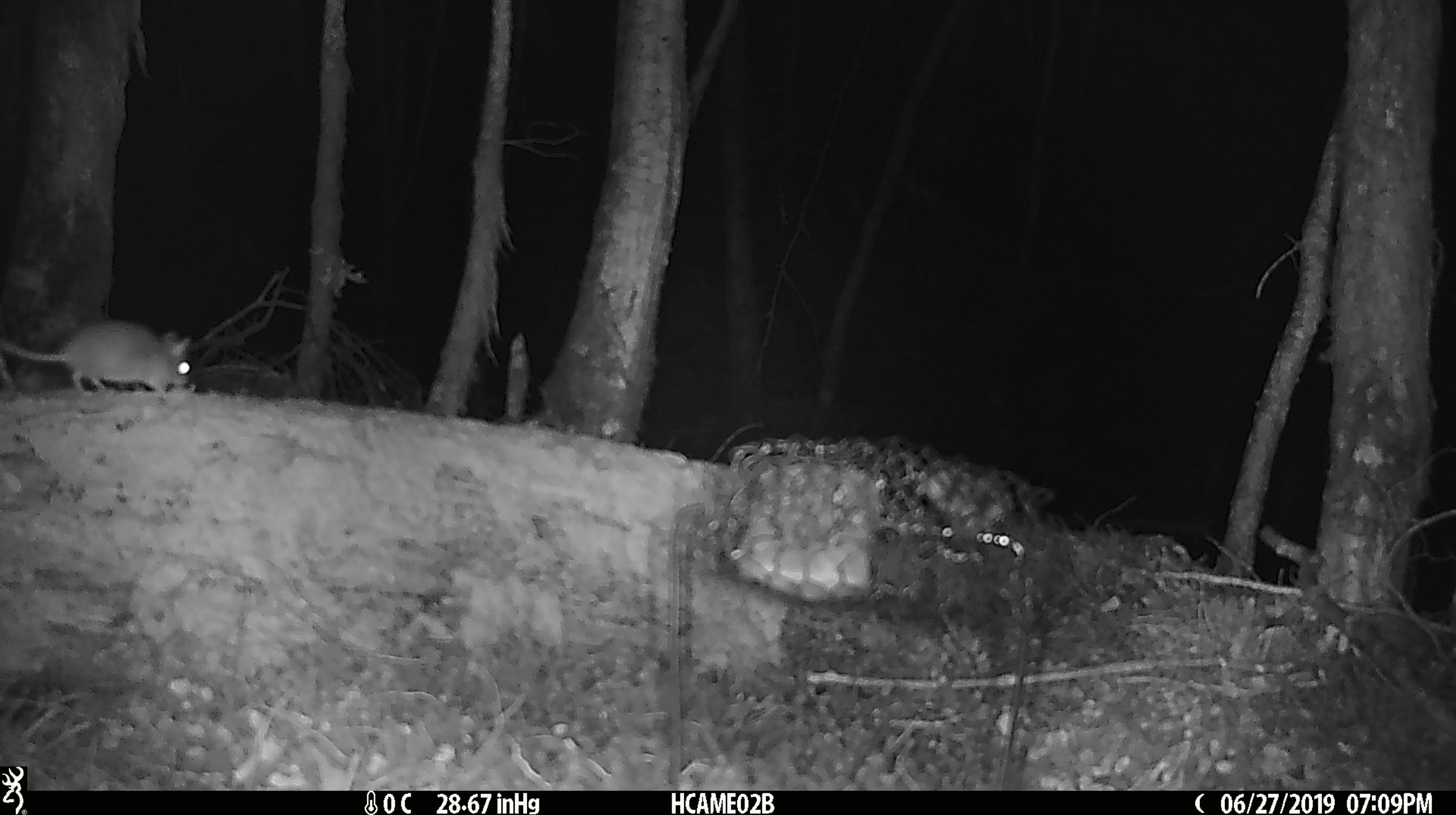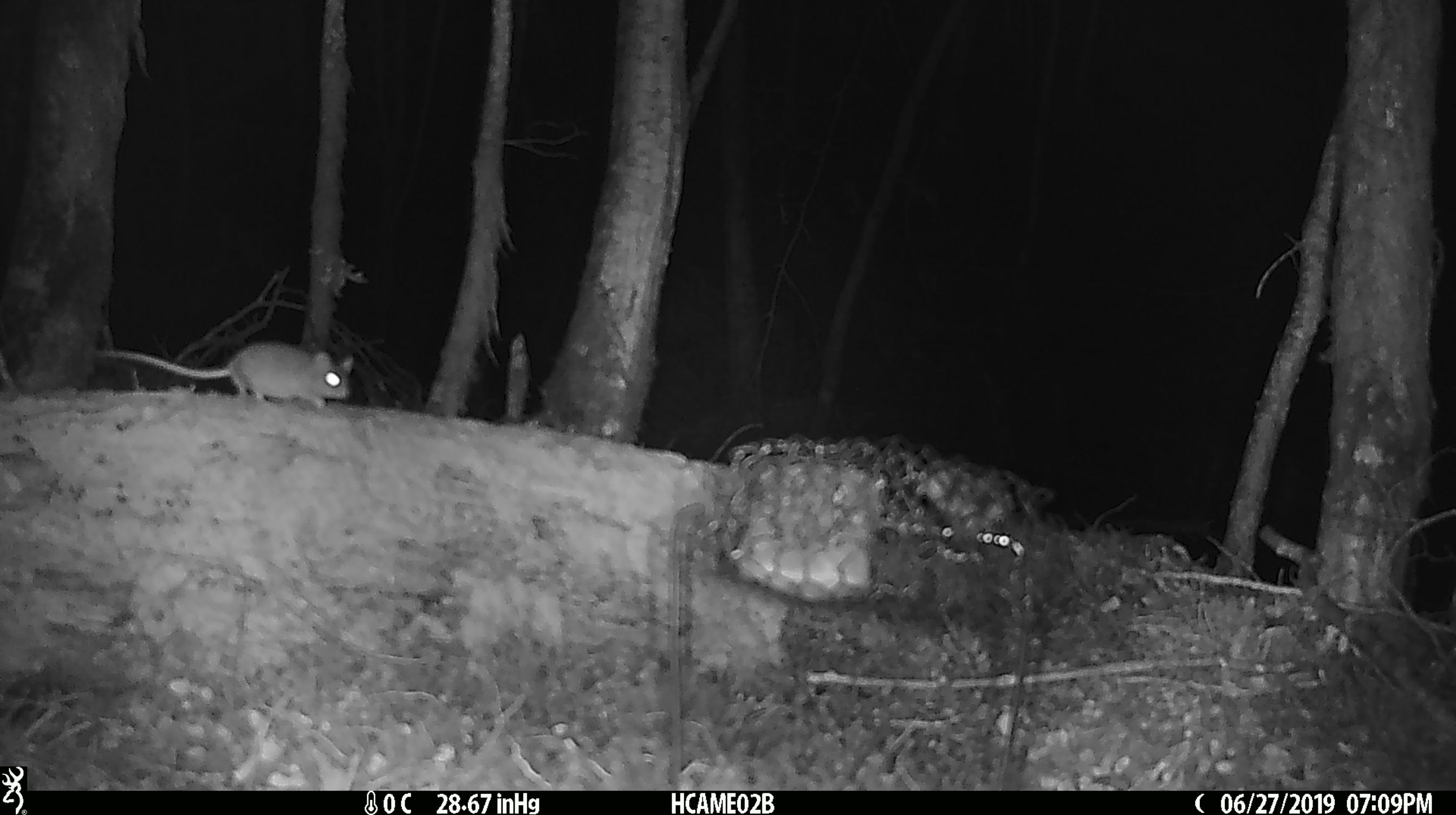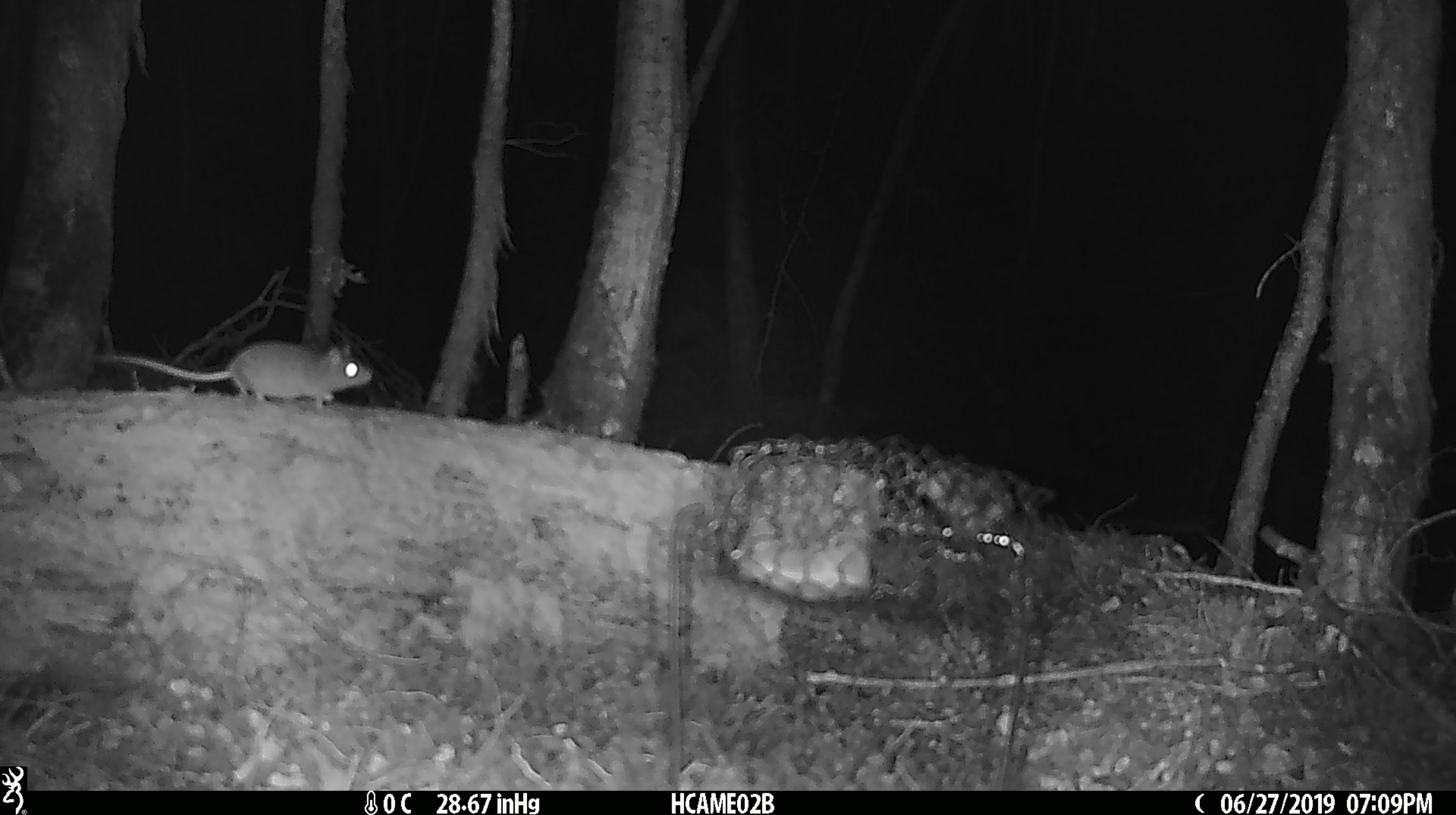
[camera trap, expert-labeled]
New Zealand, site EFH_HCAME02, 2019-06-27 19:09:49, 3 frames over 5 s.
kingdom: Animalia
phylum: Chordata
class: Mammalia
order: Rodentia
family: Muridae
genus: Mus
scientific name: Mus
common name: mouse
Mouse (Mus).